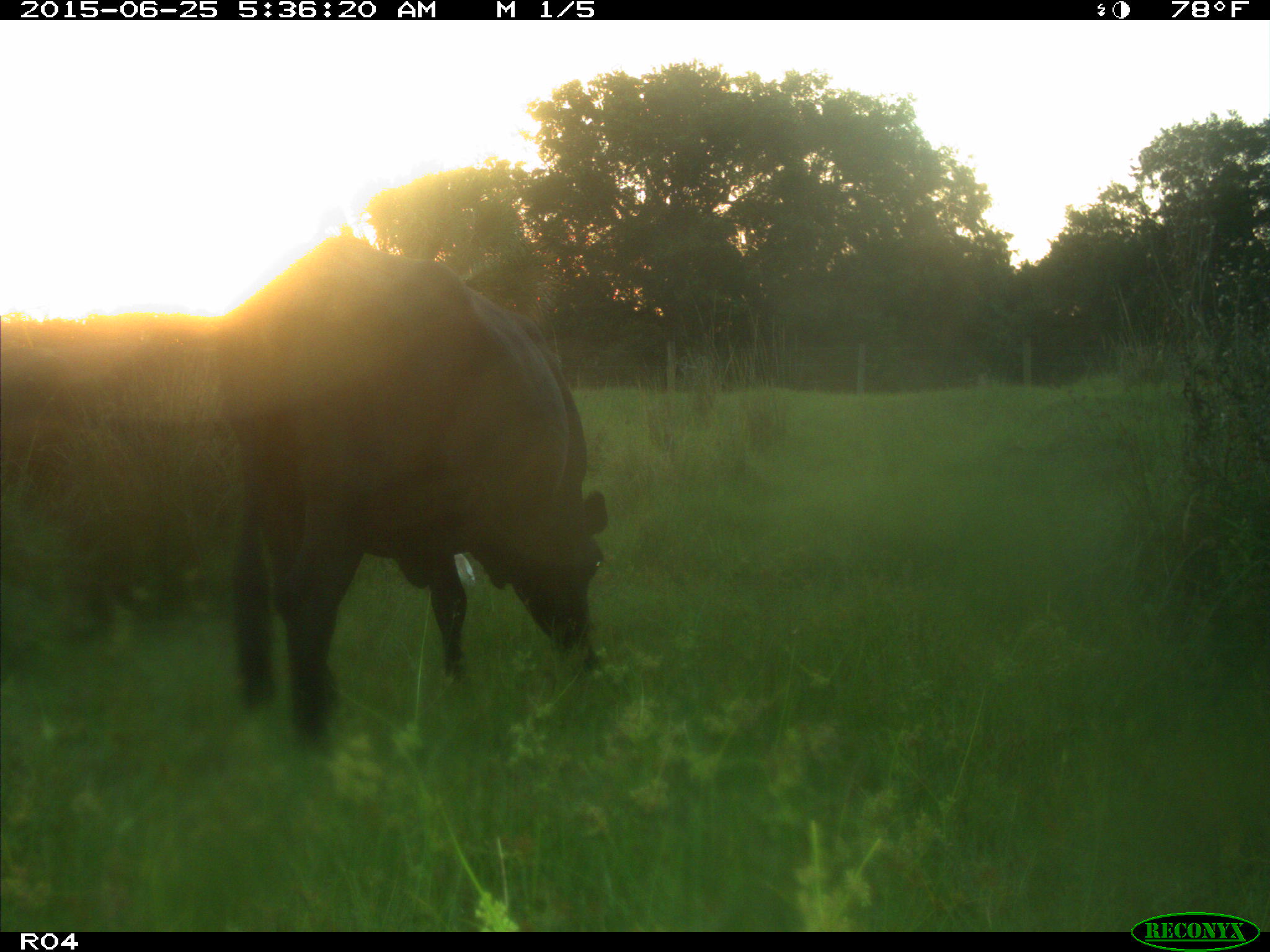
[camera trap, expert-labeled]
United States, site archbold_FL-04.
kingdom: Animalia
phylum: Chordata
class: Mammalia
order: Artiodactyla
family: Bovidae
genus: Bos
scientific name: Bos taurus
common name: domestic cow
Bos taurus (domestic cow).